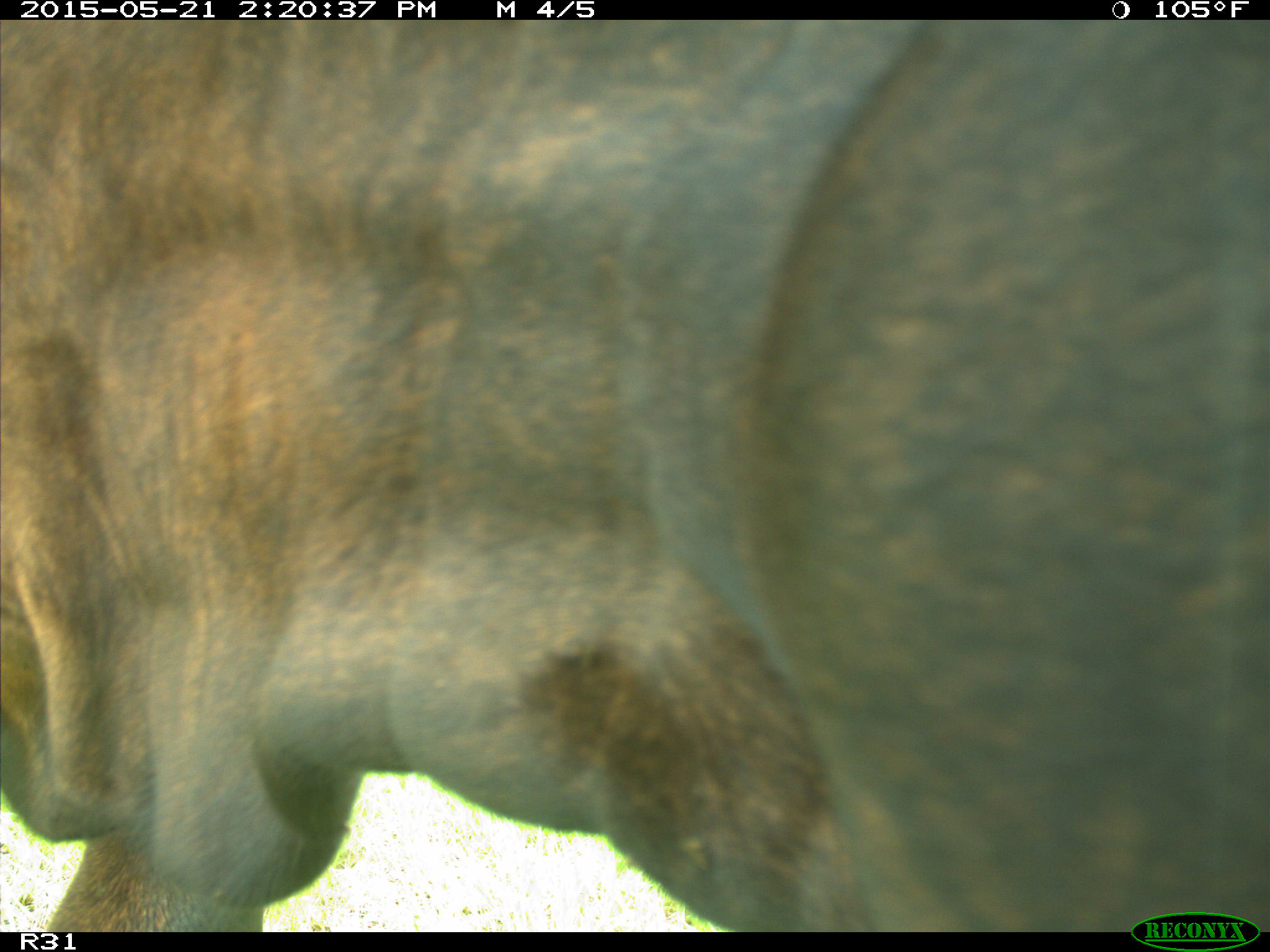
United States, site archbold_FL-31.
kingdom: Animalia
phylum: Chordata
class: Mammalia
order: Artiodactyla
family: Bovidae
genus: Bos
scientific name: Bos taurus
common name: domestic cow